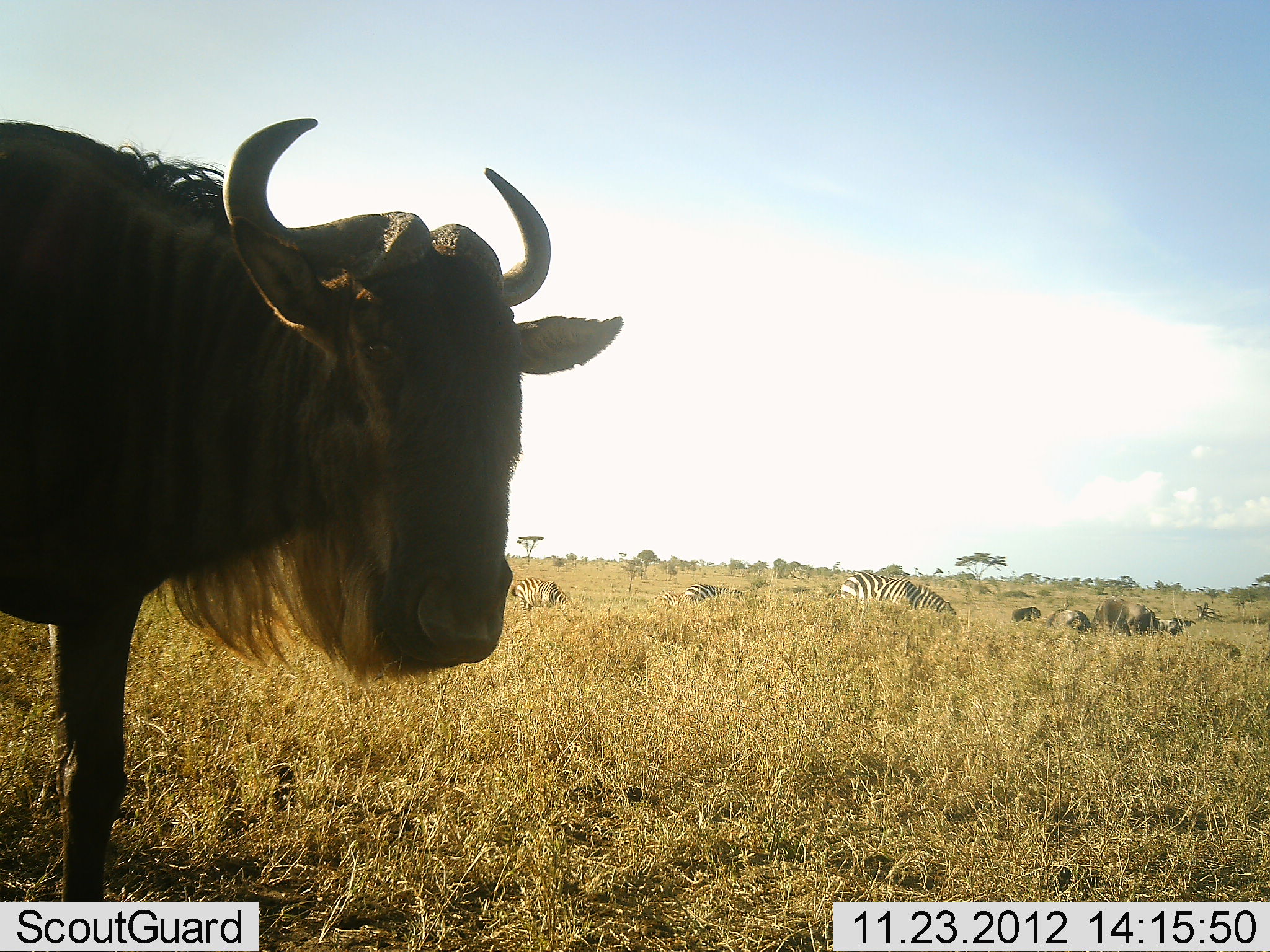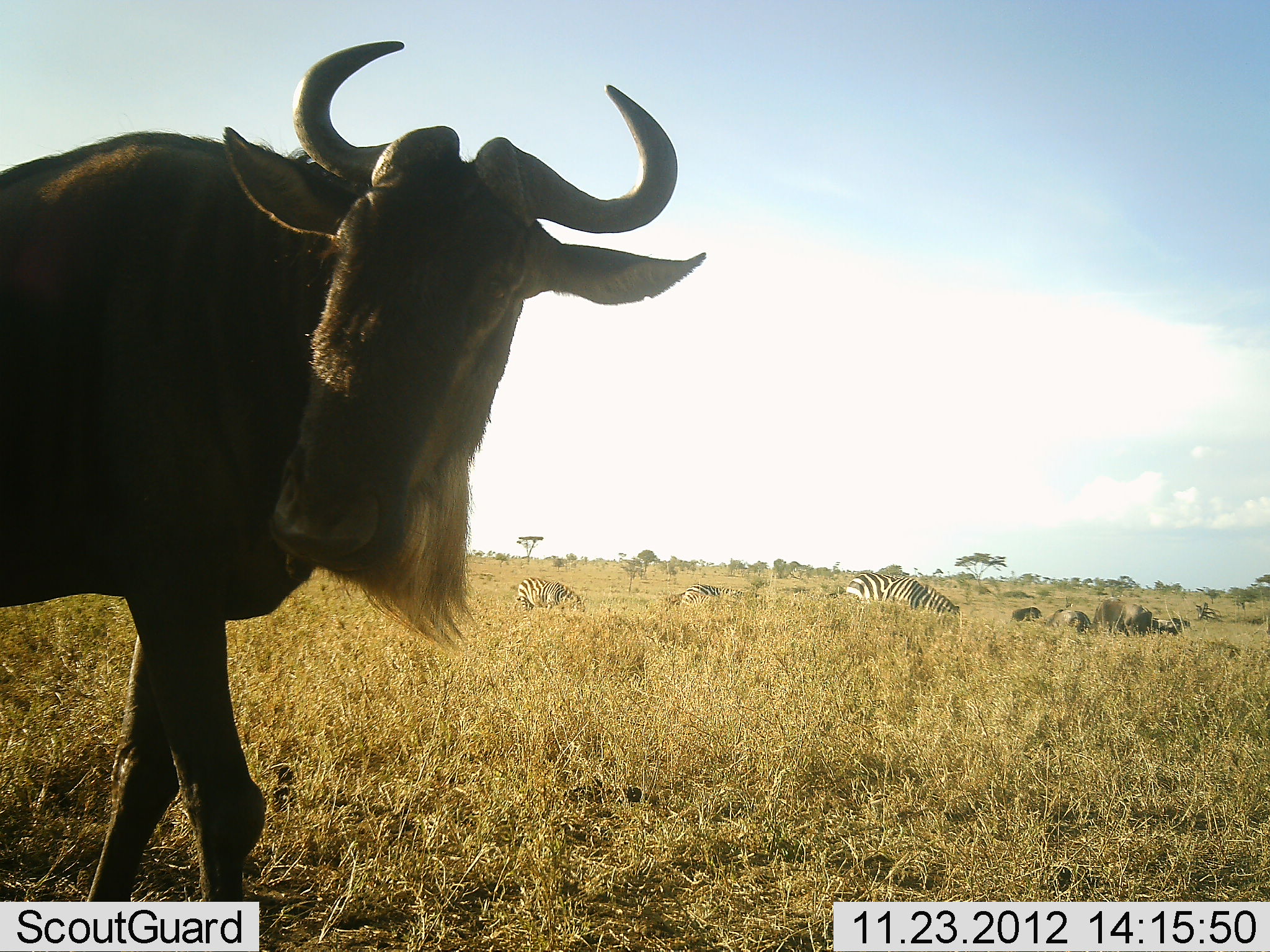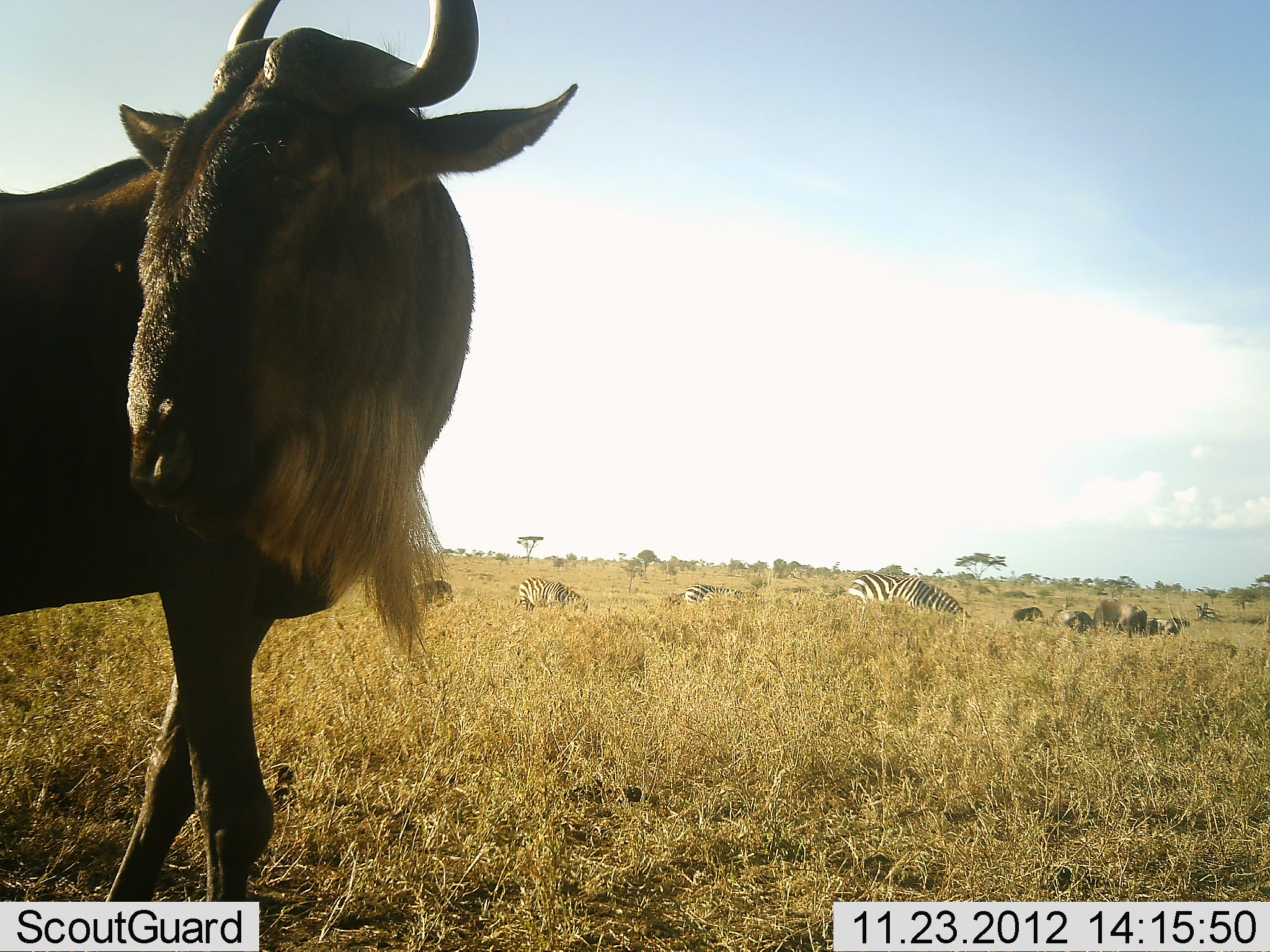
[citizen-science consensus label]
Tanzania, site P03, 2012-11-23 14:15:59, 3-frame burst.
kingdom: Animalia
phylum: Chordata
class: Mammalia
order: Artiodactyla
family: Bovidae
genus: Connochaetes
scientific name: Connochaetes taurinus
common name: blue wildebeest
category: wildebeest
Wildebeest (blue wildebeest) (Connochaetes taurinus), count 3. Behavior (volunteer vote fractions): standing 64%, resting 9%, moving 27%, interacting 0%. Young present (vote fraction): 0%. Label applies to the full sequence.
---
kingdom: Animalia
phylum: Chordata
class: Mammalia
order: Perissodactyla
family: Equidae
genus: Equus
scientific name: Equus quagga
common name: plains zebra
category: zebra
Zebra (plains zebra) (Equus quagga), count 3. Behavior (volunteer vote fractions): standing 10%, resting 10%, moving 0%, interacting 0%. Young present (vote fraction): 0%. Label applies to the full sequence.